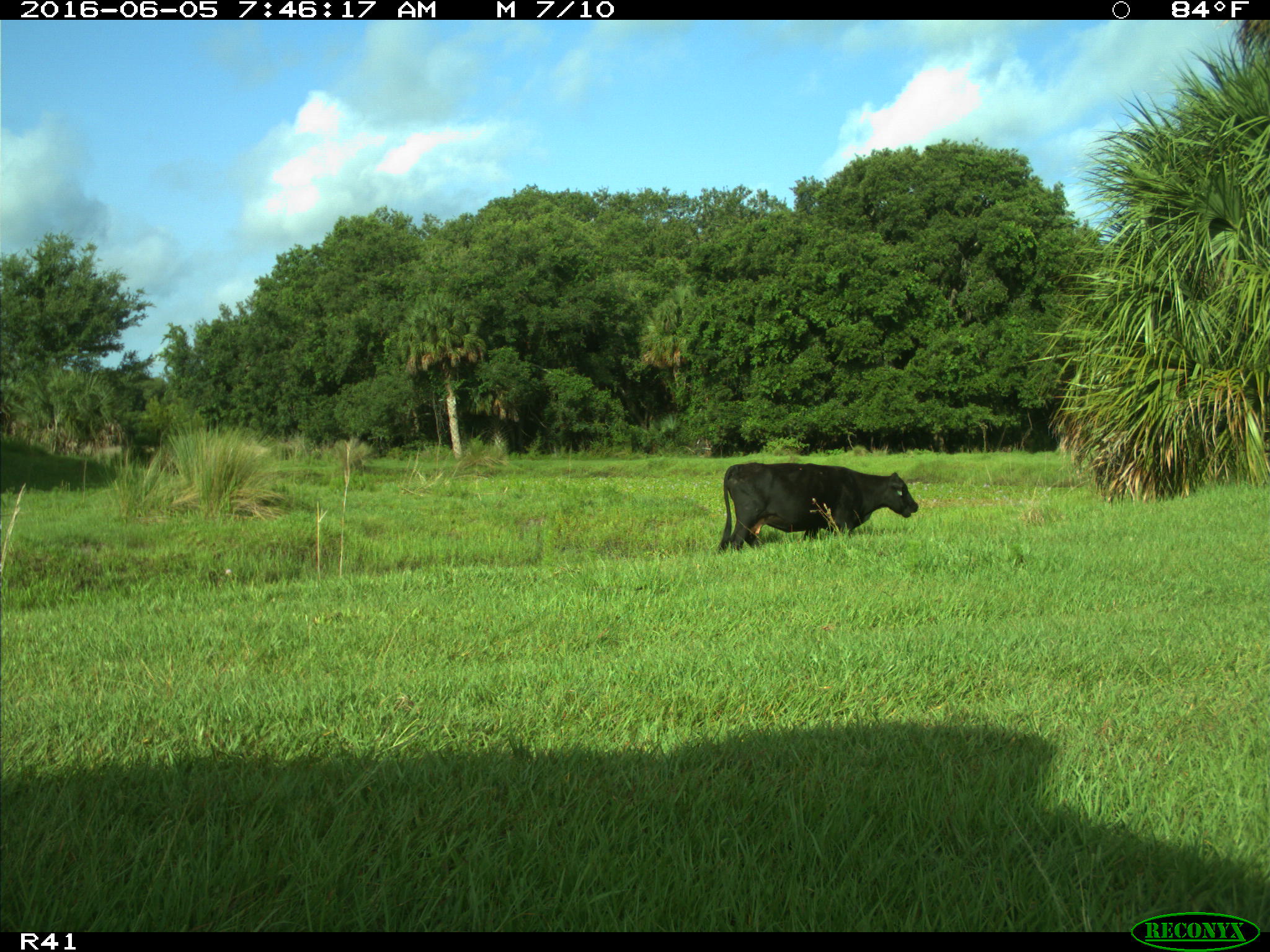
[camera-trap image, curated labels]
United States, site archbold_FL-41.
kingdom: Animalia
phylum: Chordata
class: Mammalia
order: Artiodactyla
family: Bovidae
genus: Bos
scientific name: Bos taurus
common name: domestic cow